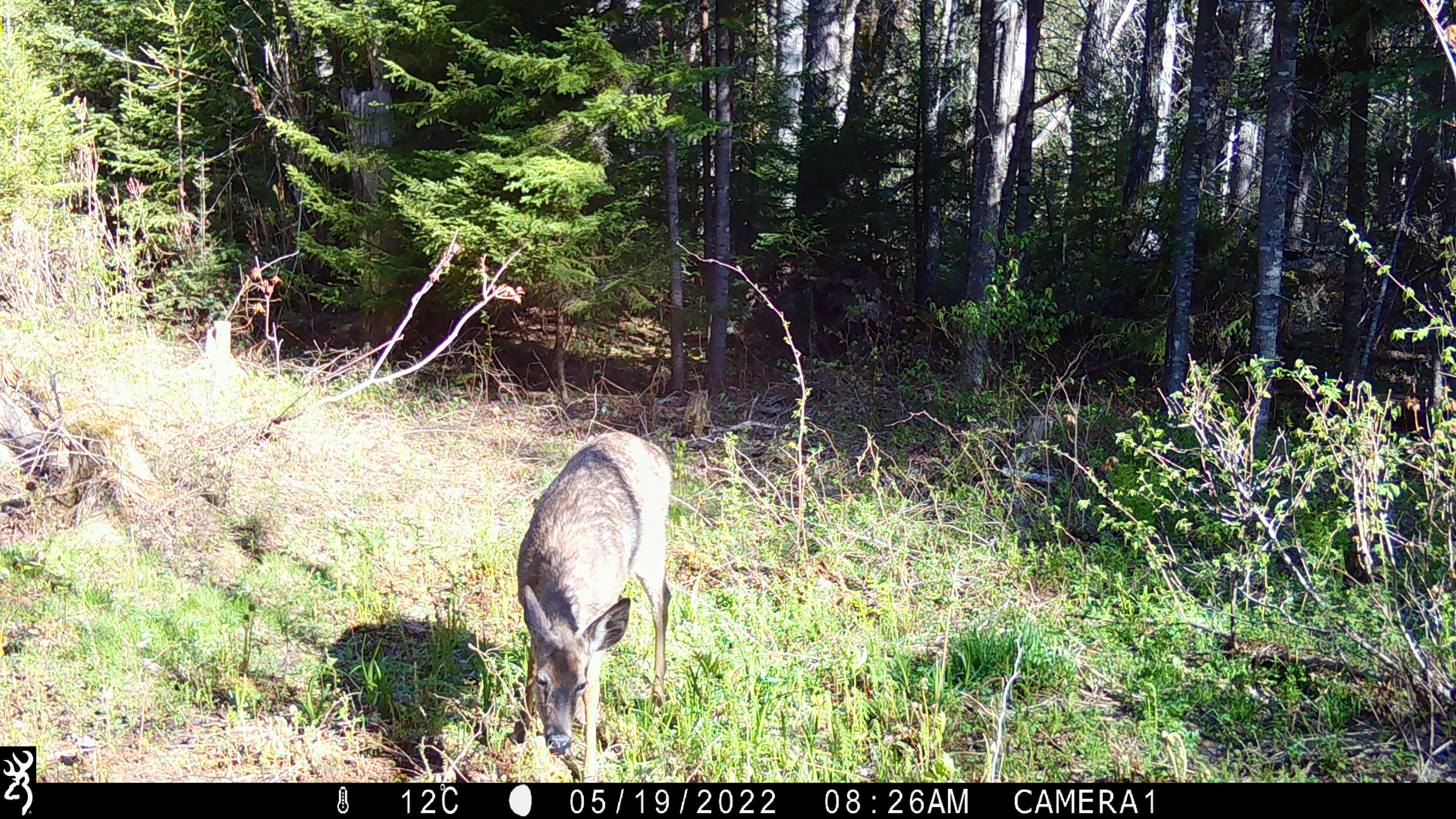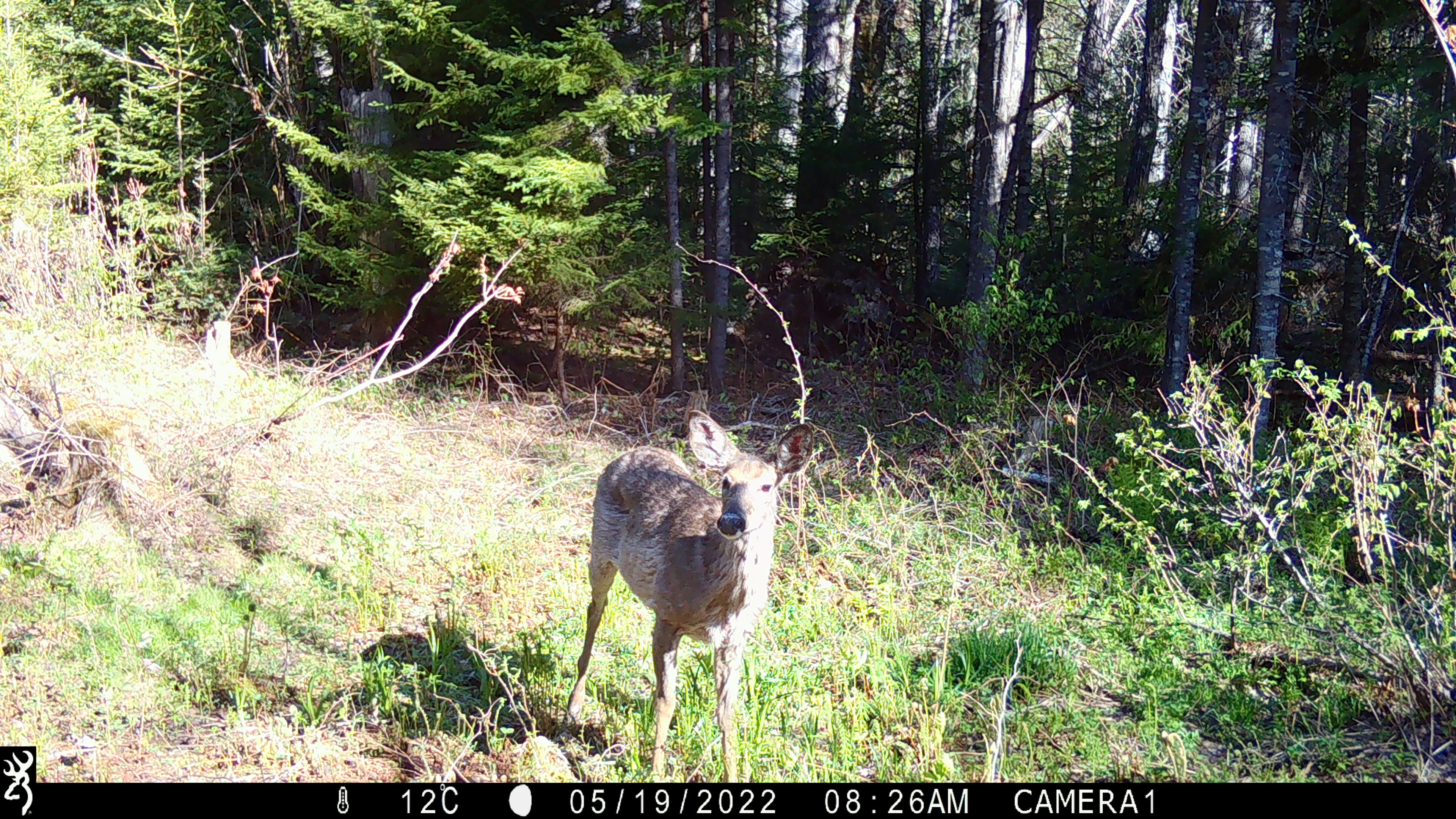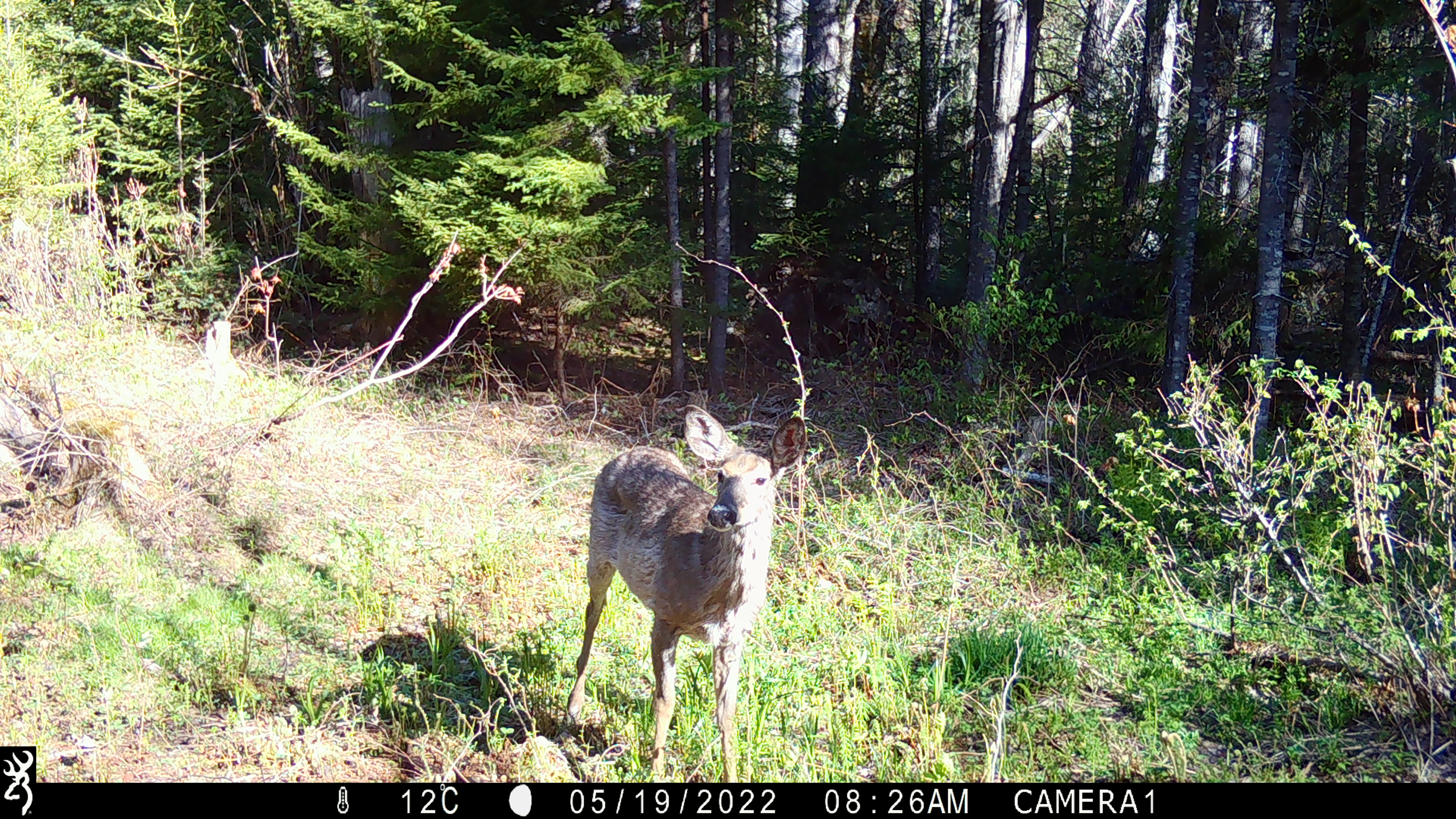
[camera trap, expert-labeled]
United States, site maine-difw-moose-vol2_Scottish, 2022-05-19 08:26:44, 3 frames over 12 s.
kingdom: Animalia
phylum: Chordata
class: Mammalia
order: Artiodactyla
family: Cervidae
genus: Odocoileus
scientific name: Odocoileus virginianus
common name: white-tailed deer